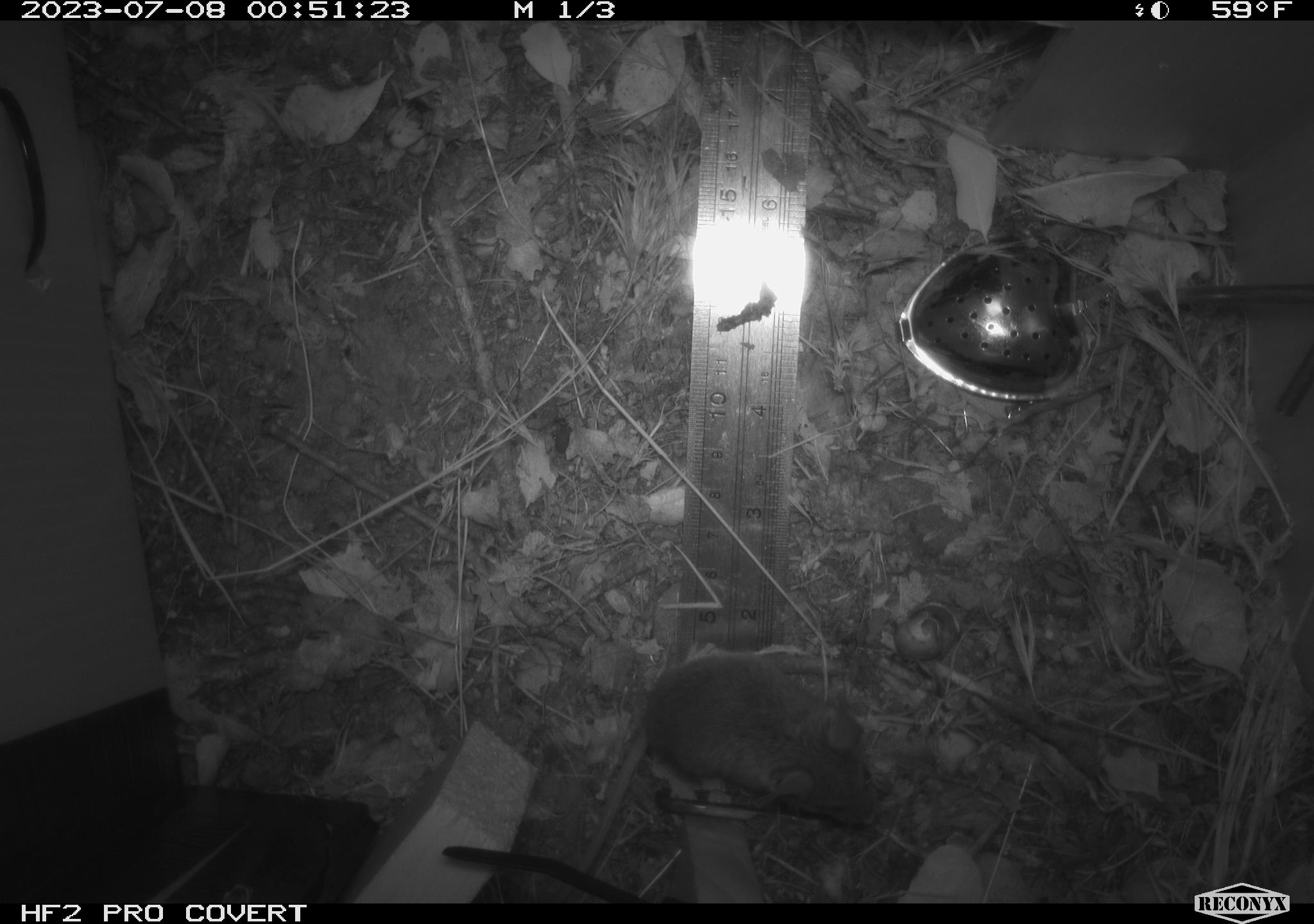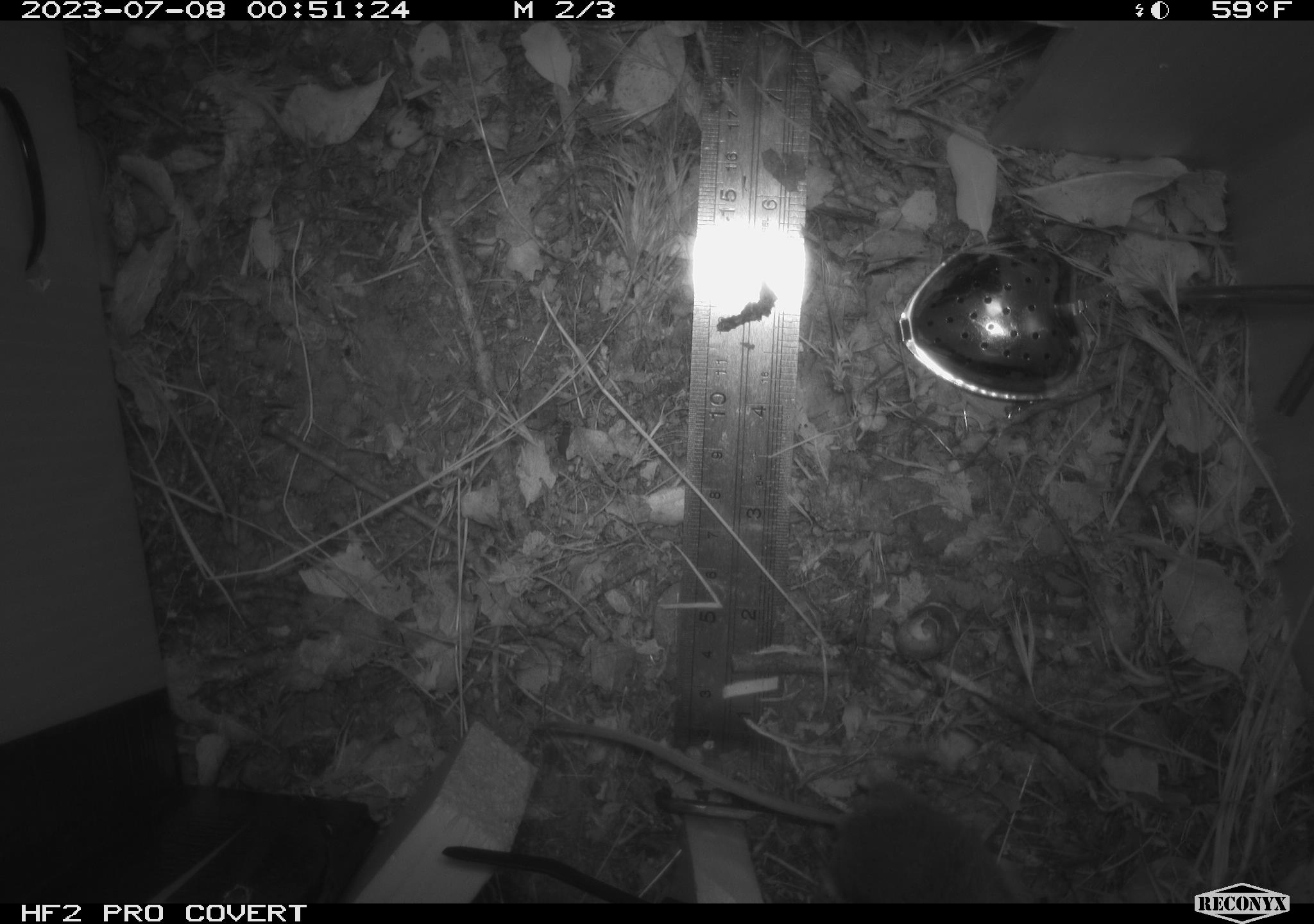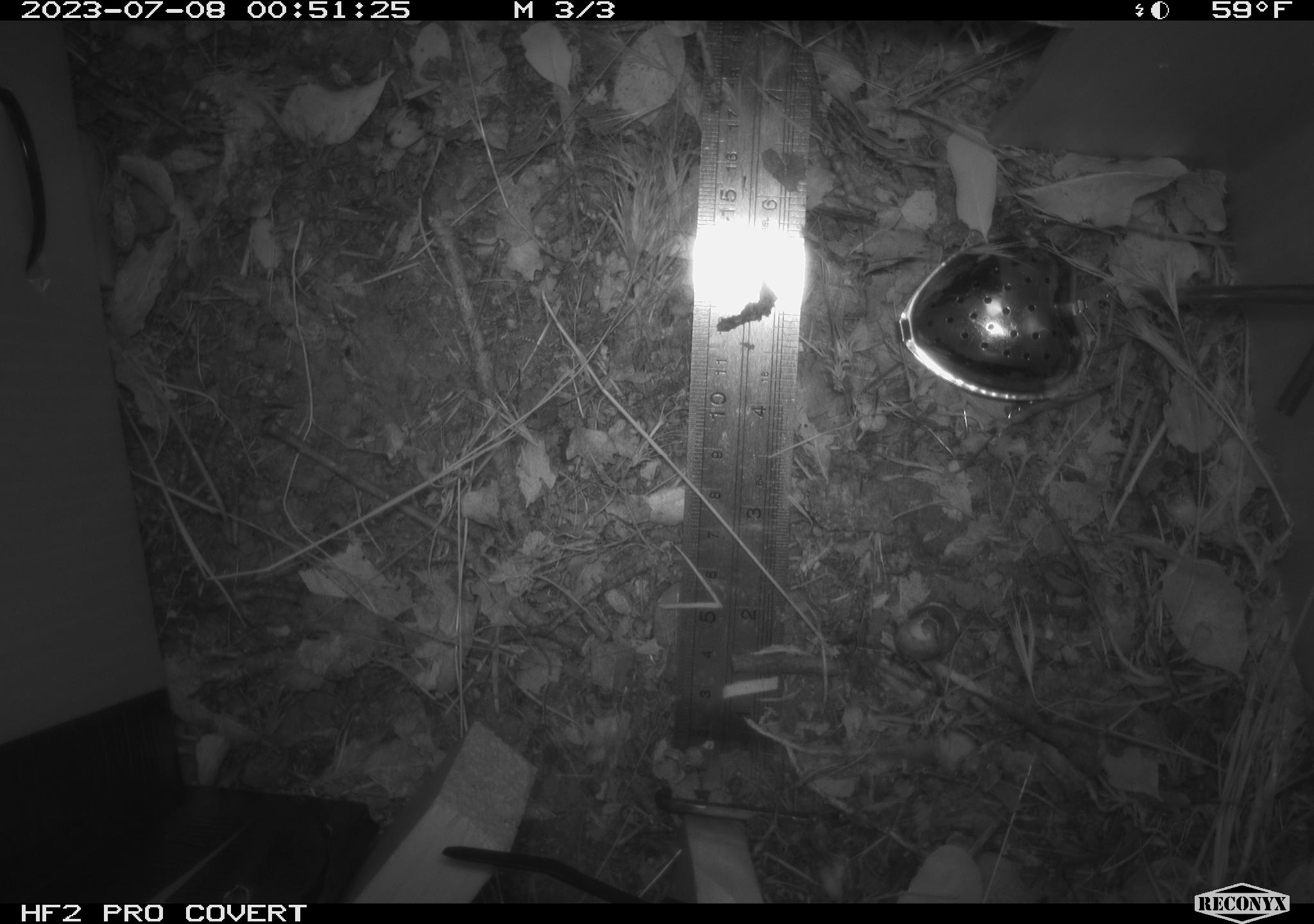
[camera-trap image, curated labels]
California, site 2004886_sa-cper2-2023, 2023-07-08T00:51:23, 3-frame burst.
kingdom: Animalia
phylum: Chordata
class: Mammalia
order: Rodentia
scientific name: Rodentia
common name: mouse species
Mouse species (Rodentia).